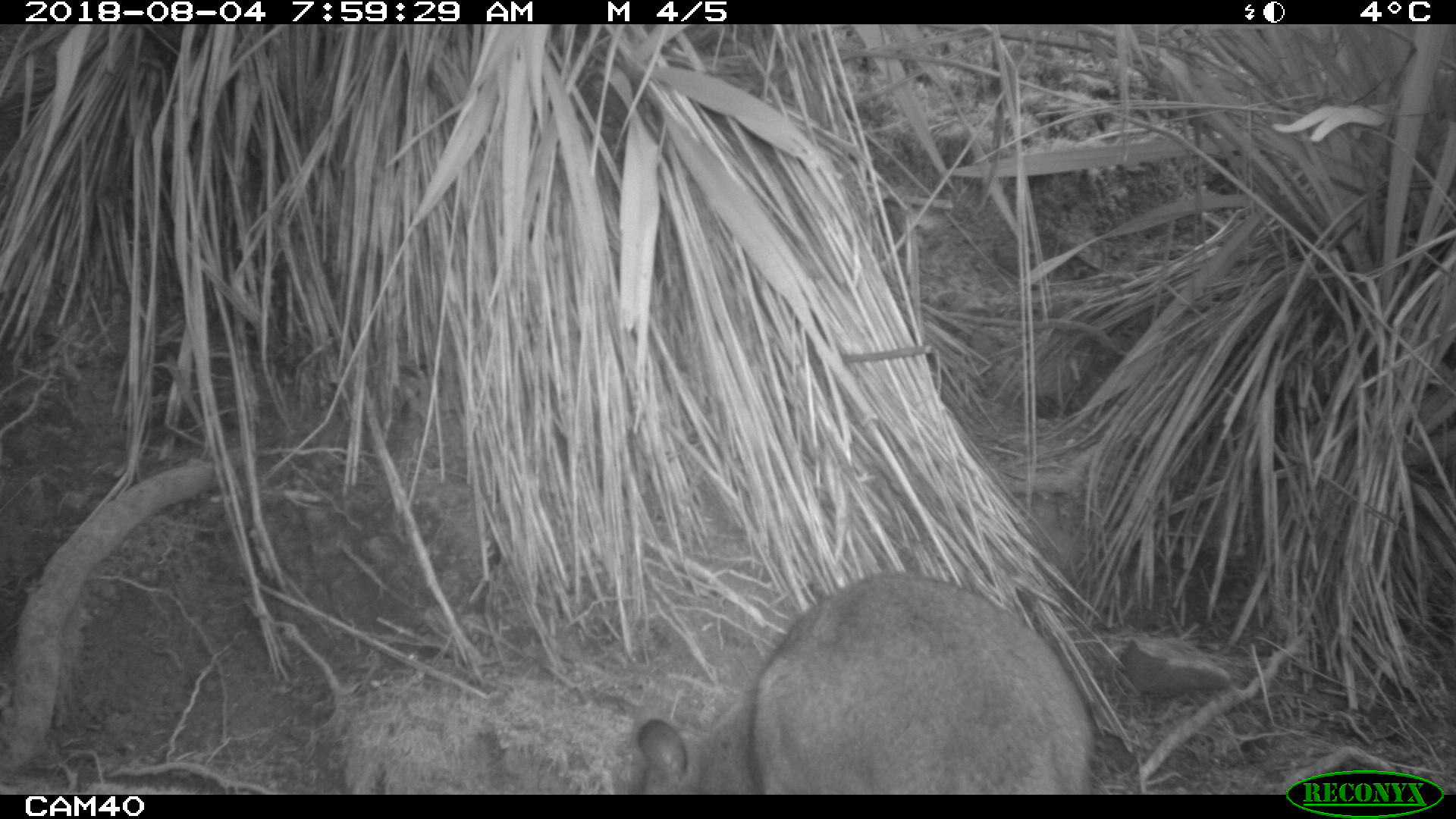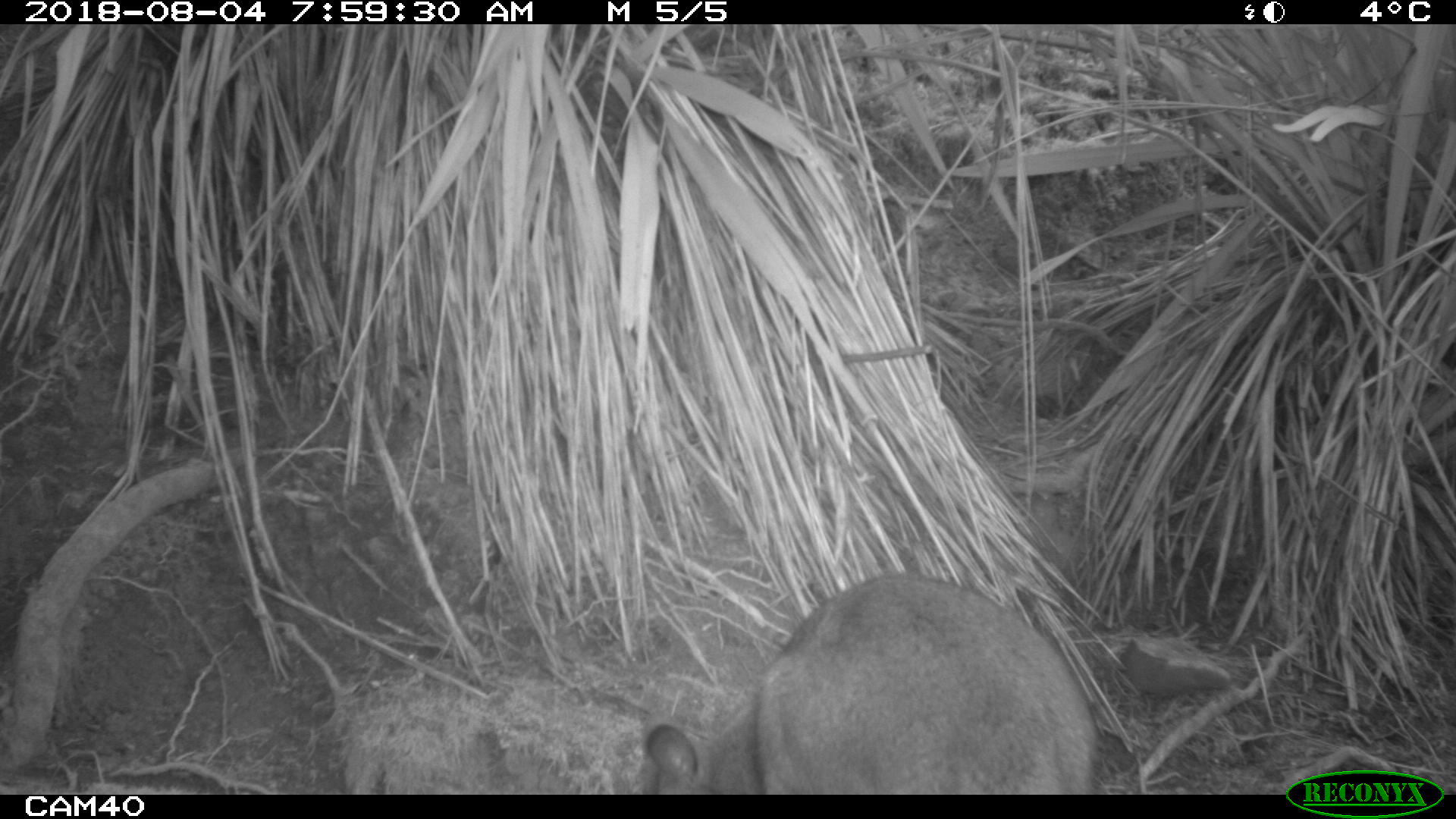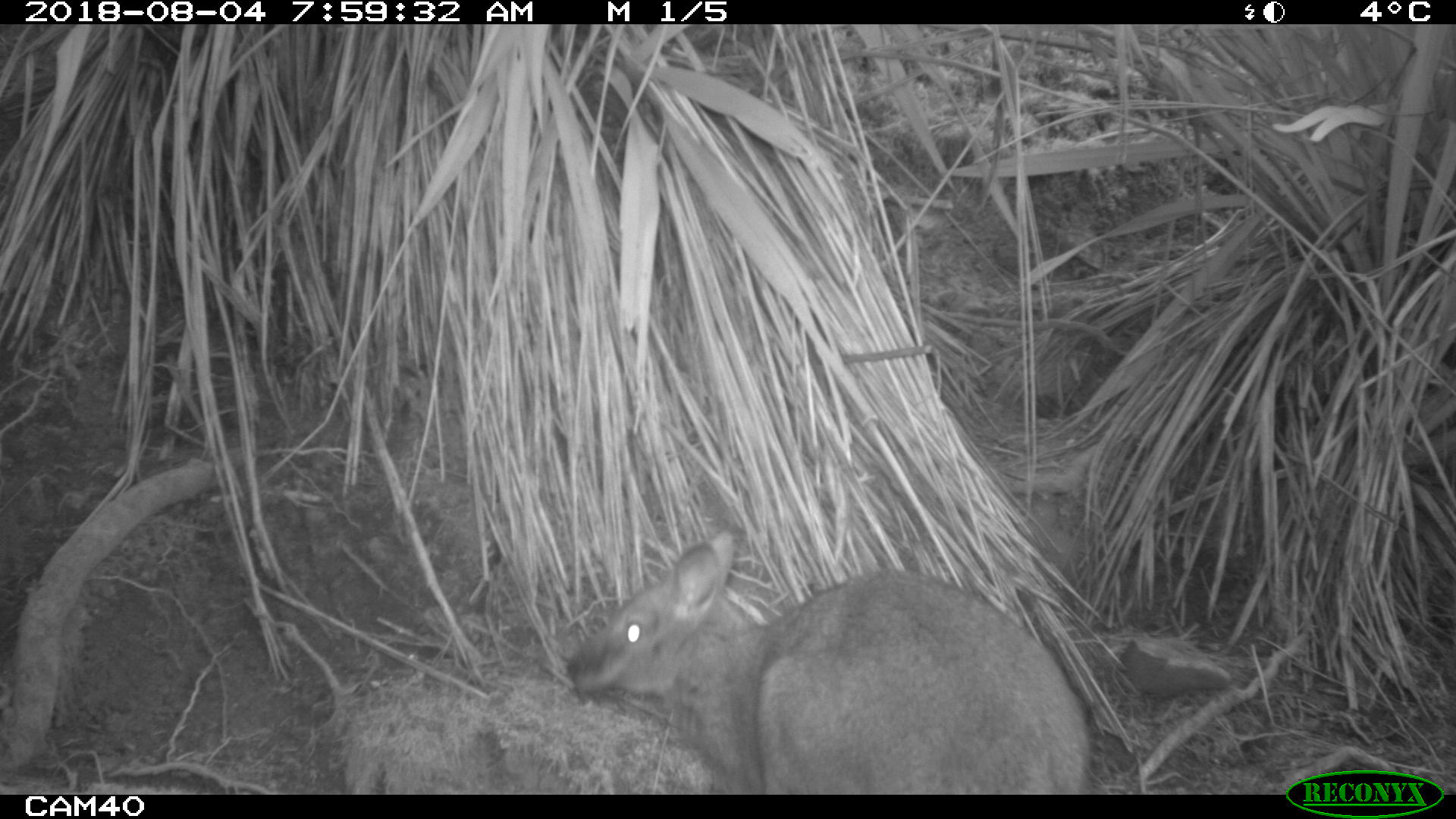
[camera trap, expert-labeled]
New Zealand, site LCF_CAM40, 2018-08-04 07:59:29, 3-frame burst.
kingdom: Animalia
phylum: Chordata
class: Mammalia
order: Diprotodontia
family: Macropodidae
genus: Notamacropus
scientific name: Notamacropus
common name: wallaby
Wallaby (Notamacropus).